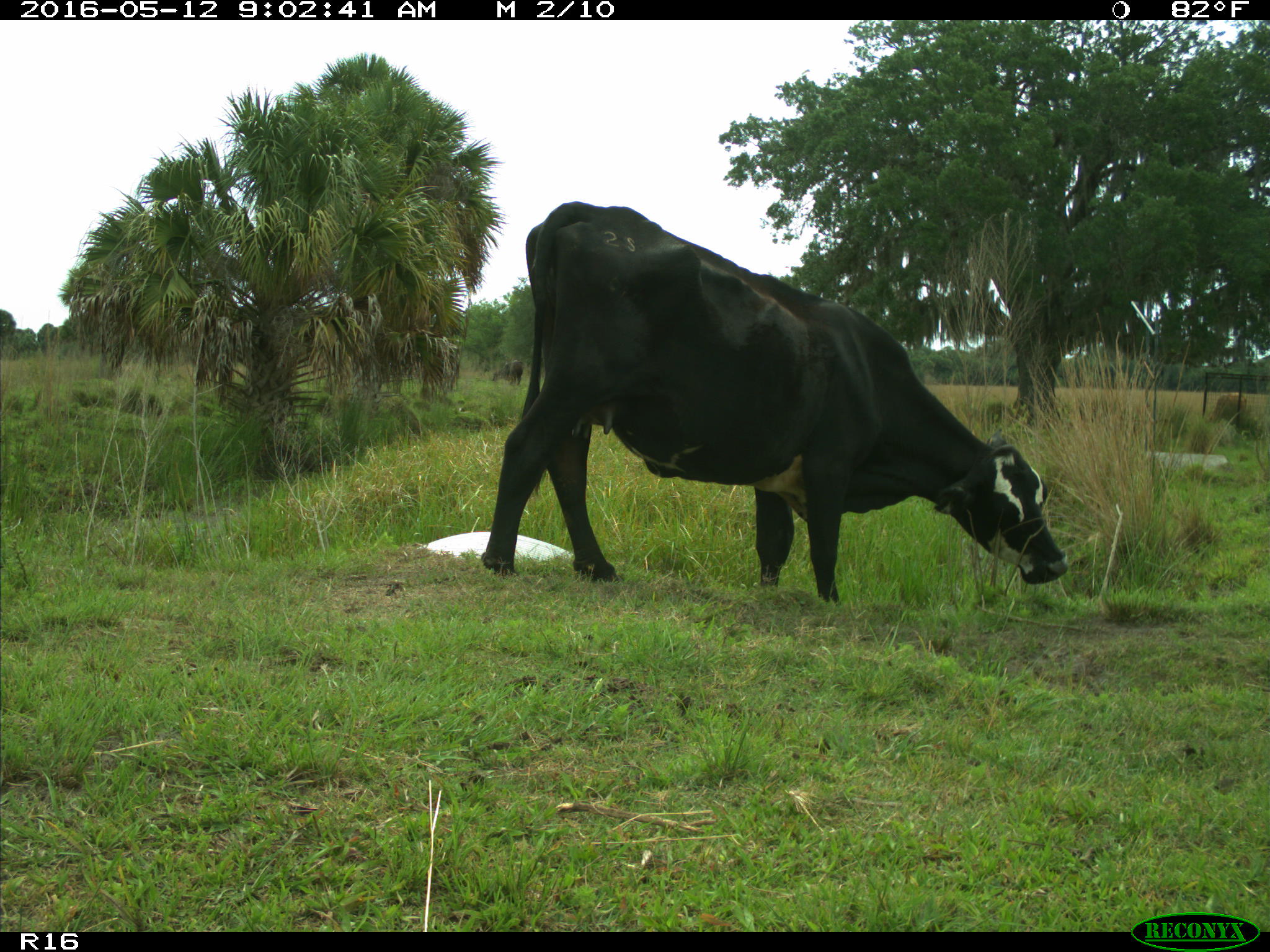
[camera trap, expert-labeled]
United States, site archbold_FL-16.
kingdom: Animalia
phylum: Chordata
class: Mammalia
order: Artiodactyla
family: Bovidae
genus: Bos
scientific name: Bos taurus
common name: domestic cow